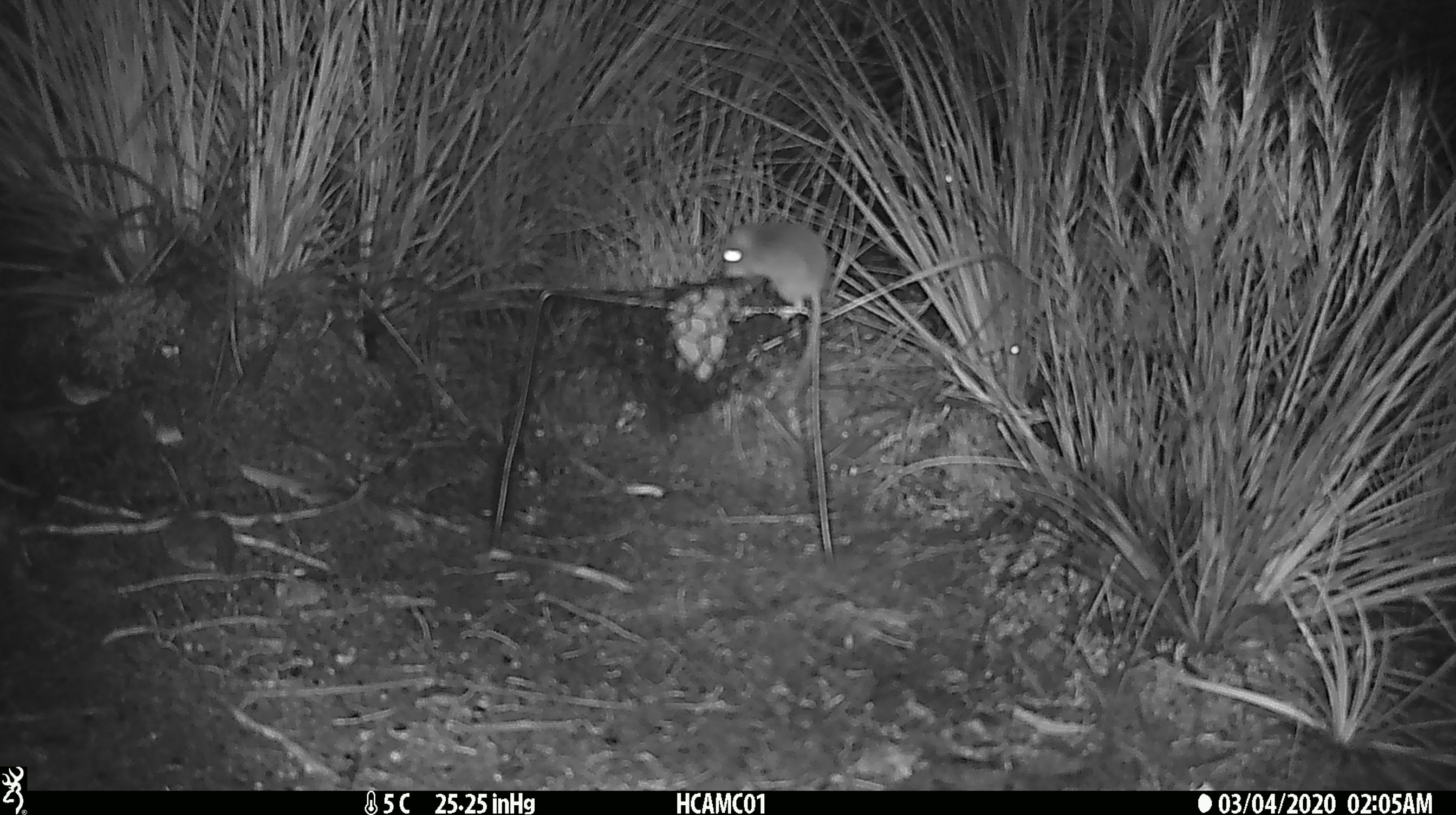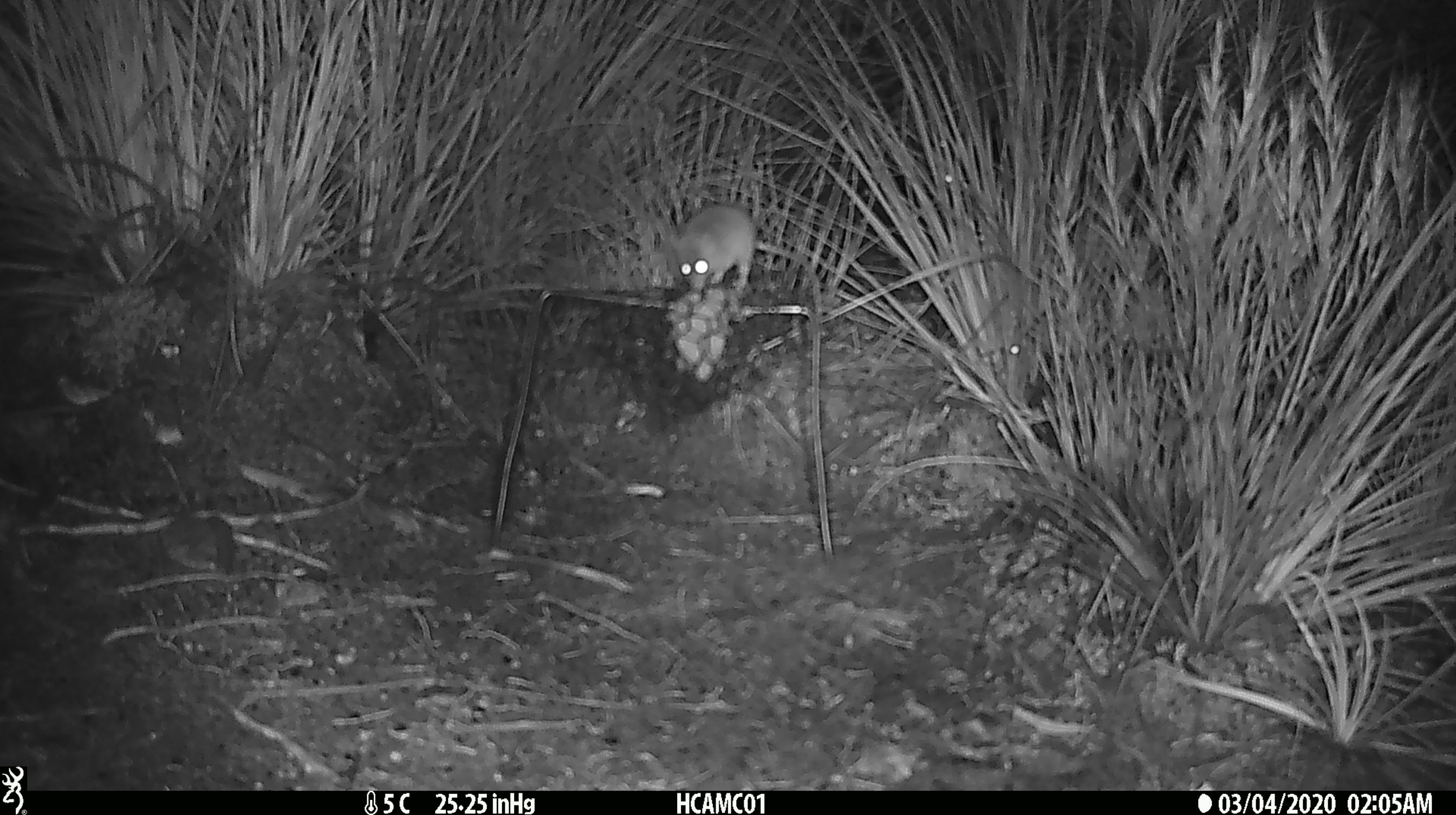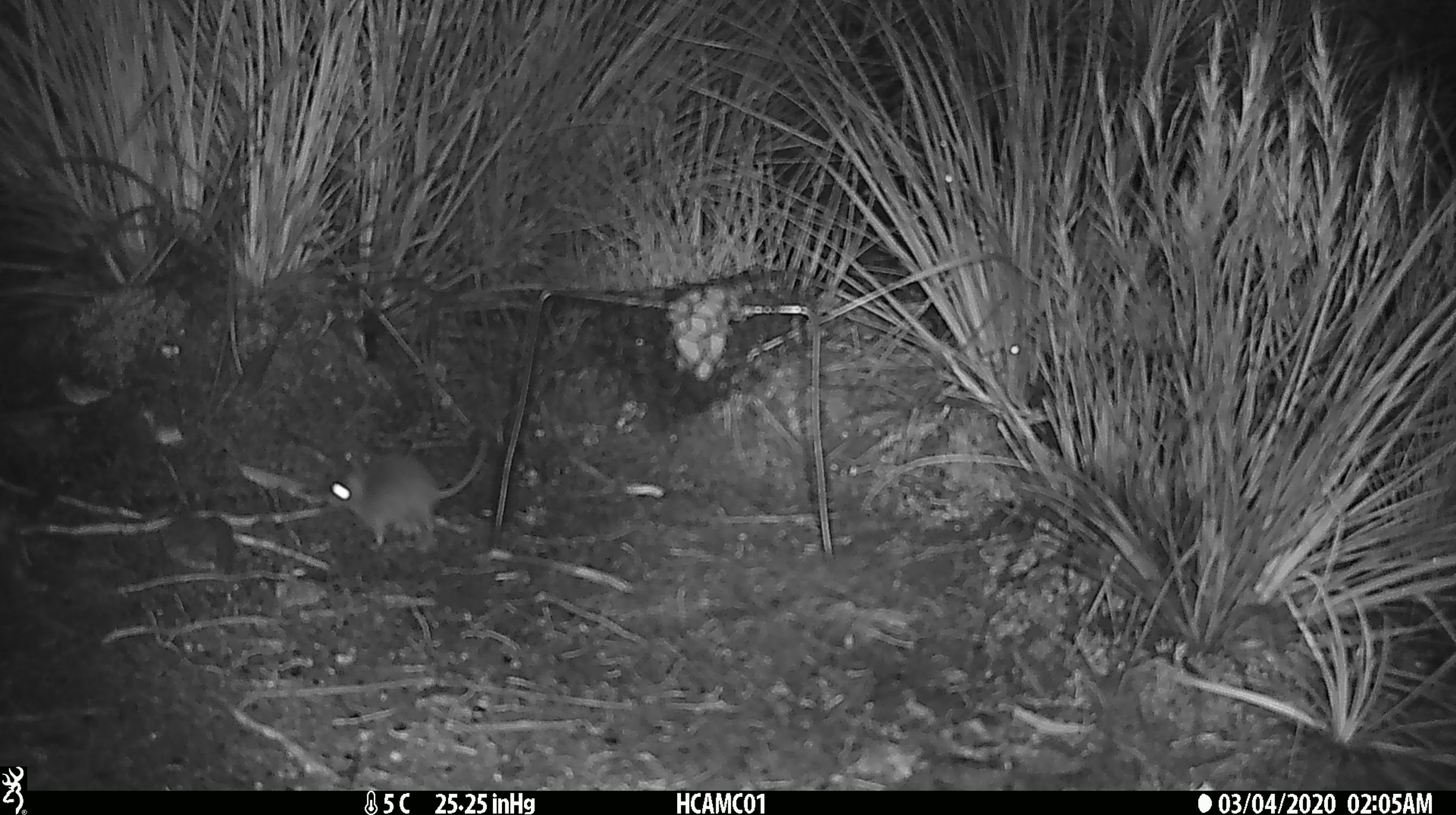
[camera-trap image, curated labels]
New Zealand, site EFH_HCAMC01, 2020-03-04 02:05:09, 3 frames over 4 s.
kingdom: Animalia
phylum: Chordata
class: Mammalia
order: Rodentia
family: Muridae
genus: Mus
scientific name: Mus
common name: mouse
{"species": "mouse (Mus)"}